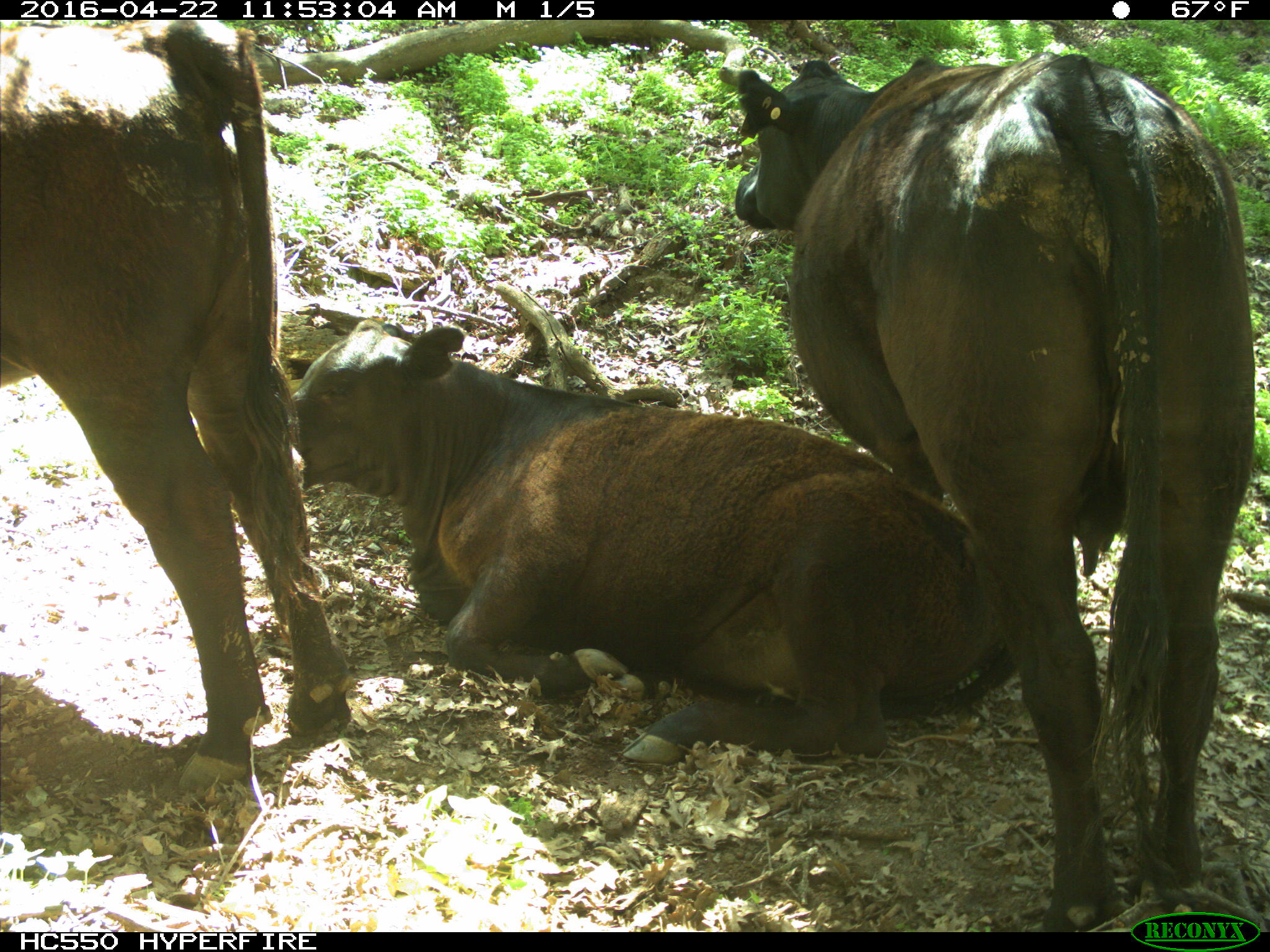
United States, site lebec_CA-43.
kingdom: Animalia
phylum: Chordata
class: Mammalia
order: Artiodactyla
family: Bovidae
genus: Bos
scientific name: Bos taurus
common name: domestic cow